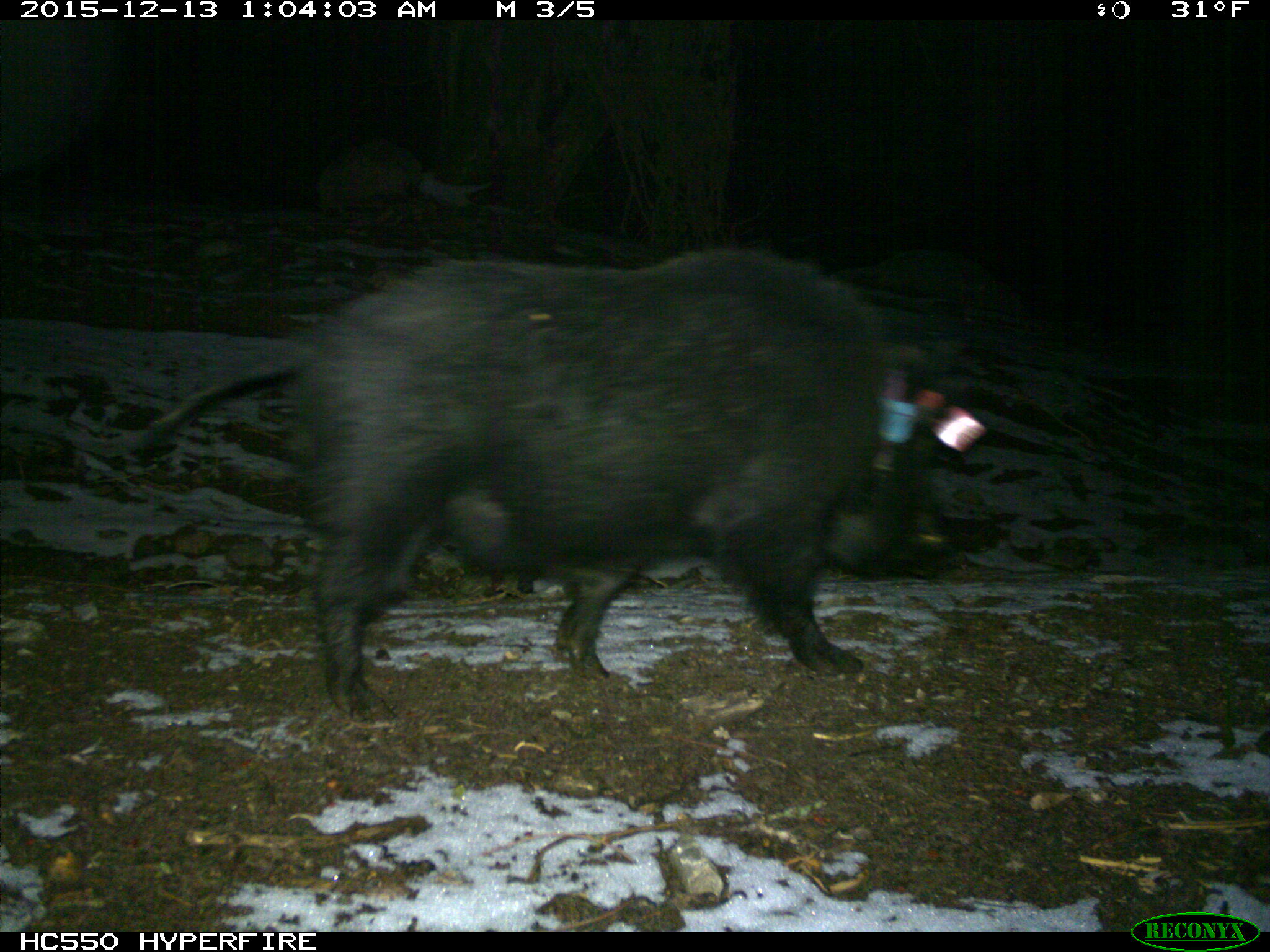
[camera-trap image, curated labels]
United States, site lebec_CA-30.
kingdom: Animalia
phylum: Chordata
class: Mammalia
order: Artiodactyla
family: Suidae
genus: Sus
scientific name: Sus scrofa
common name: wild boar